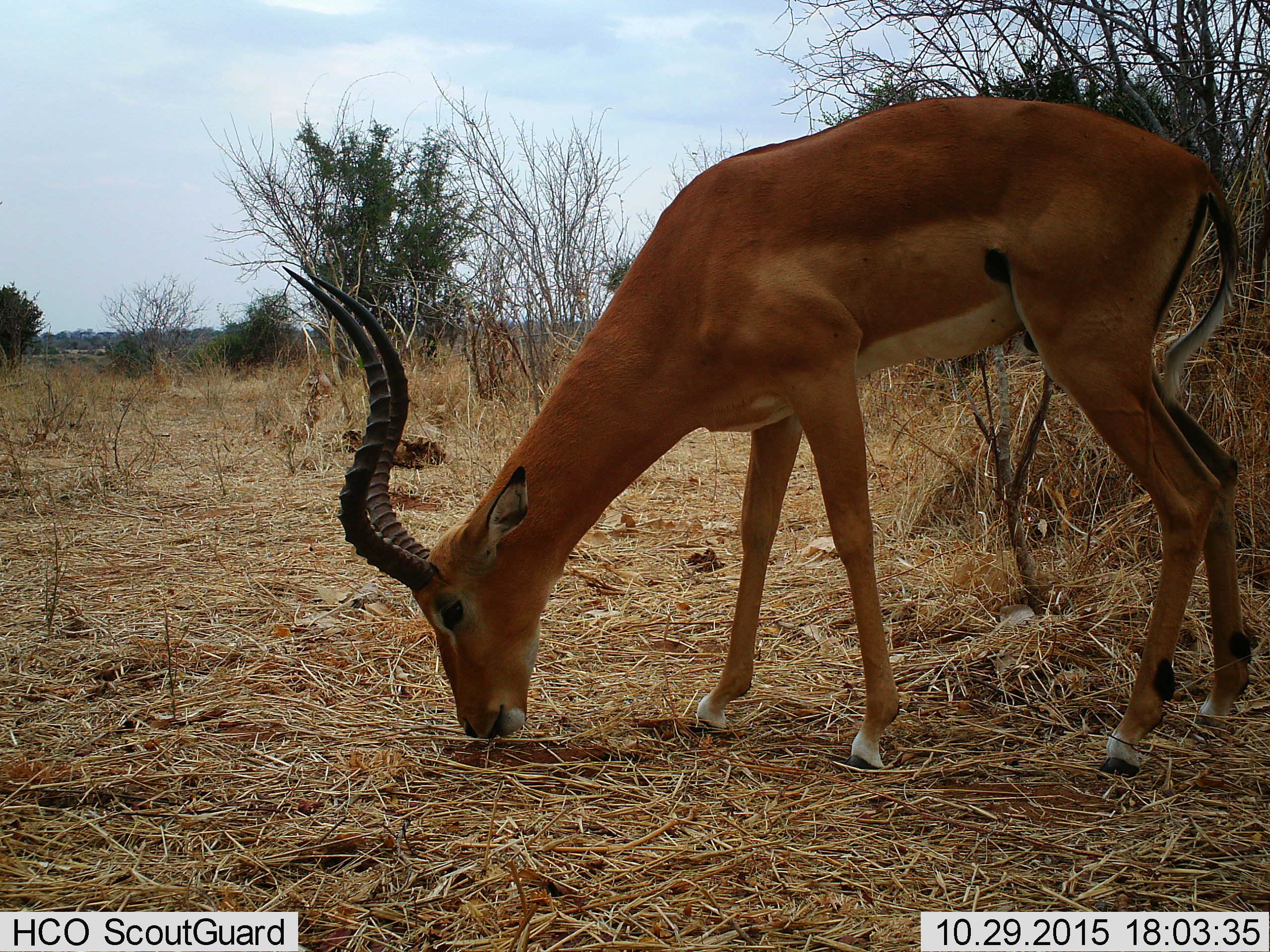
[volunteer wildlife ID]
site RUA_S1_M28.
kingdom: Animalia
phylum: Chordata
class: Mammalia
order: Artiodactyla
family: Bovidae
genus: Aepyceros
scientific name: Aepyceros melampus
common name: impala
Impala (Aepyceros melampus), count 1. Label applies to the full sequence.